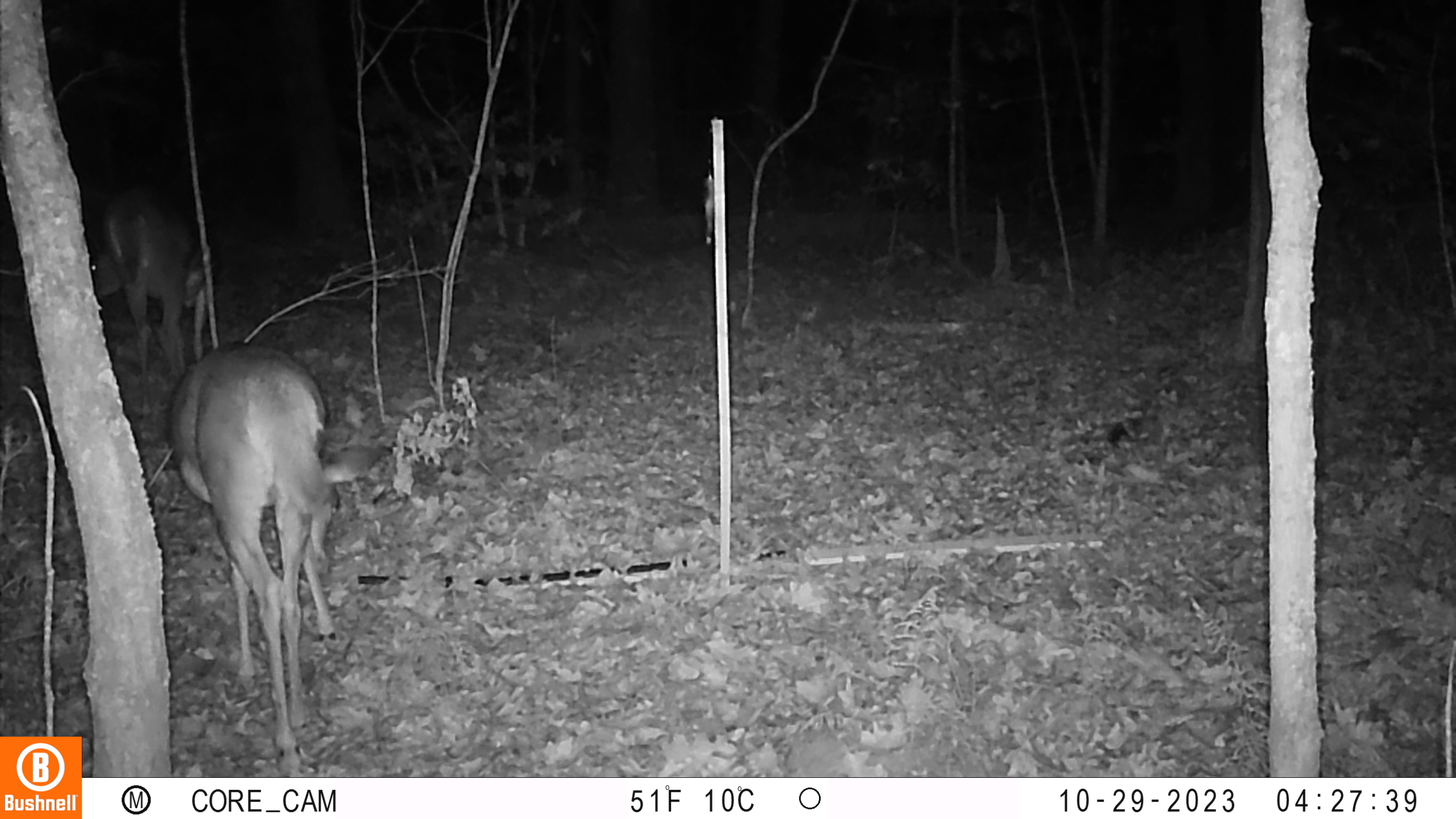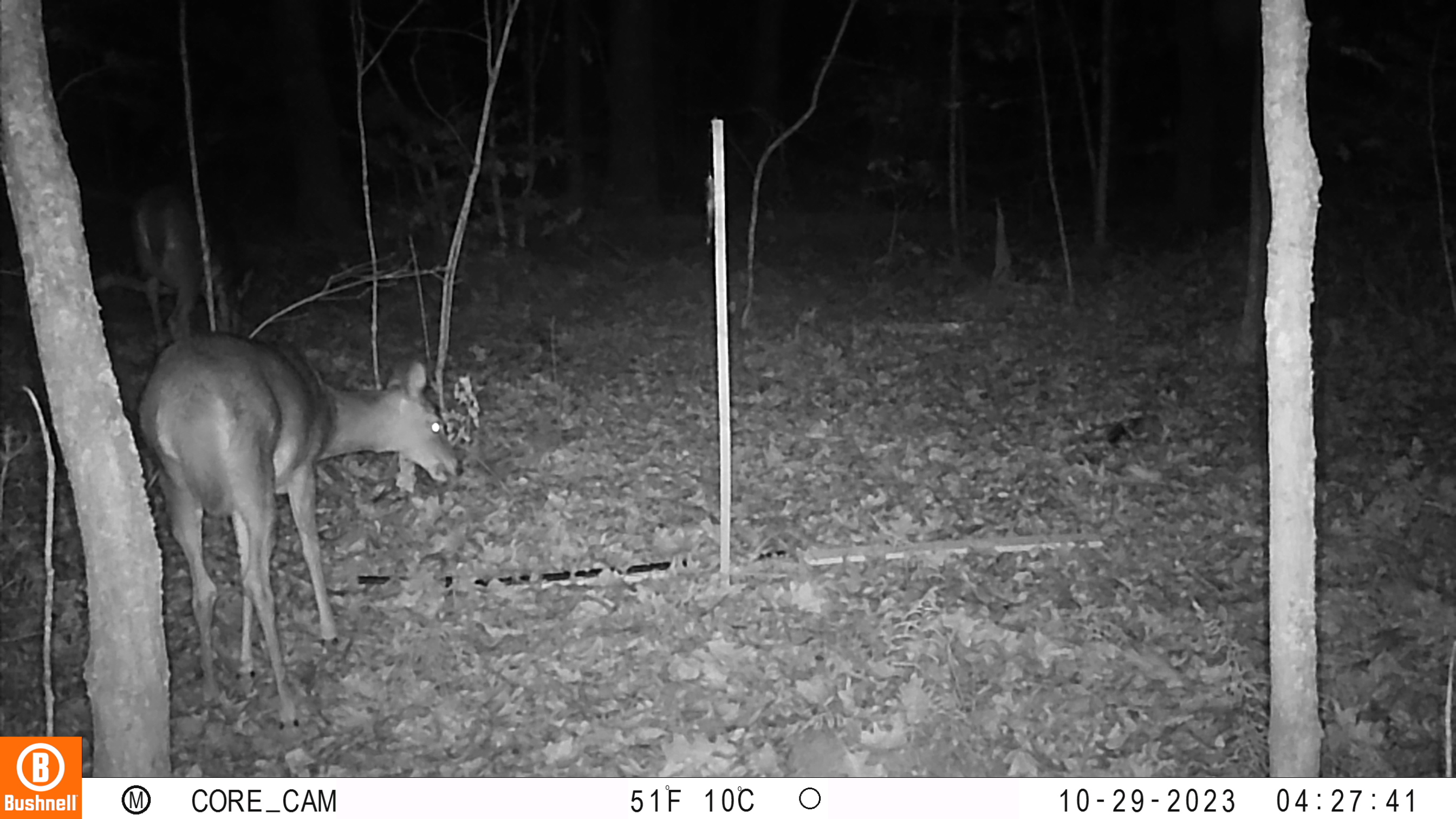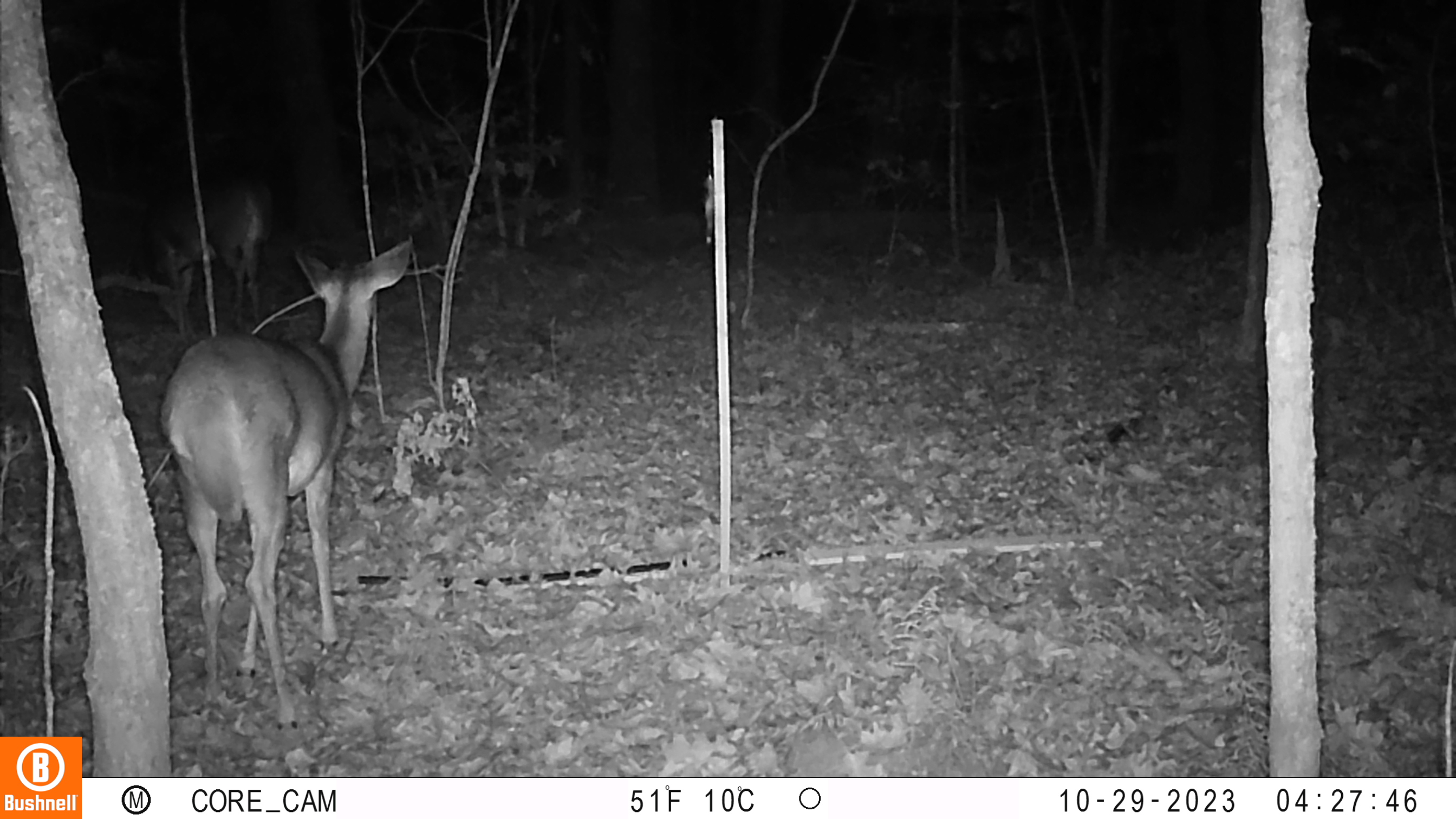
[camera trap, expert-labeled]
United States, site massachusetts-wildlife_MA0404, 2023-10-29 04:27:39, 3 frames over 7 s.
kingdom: Animalia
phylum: Chordata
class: Mammalia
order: Artiodactyla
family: Cervidae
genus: Odocoileus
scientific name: Odocoileus virginianus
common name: white-tailed deer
White-tailed deer (Odocoileus virginianus).